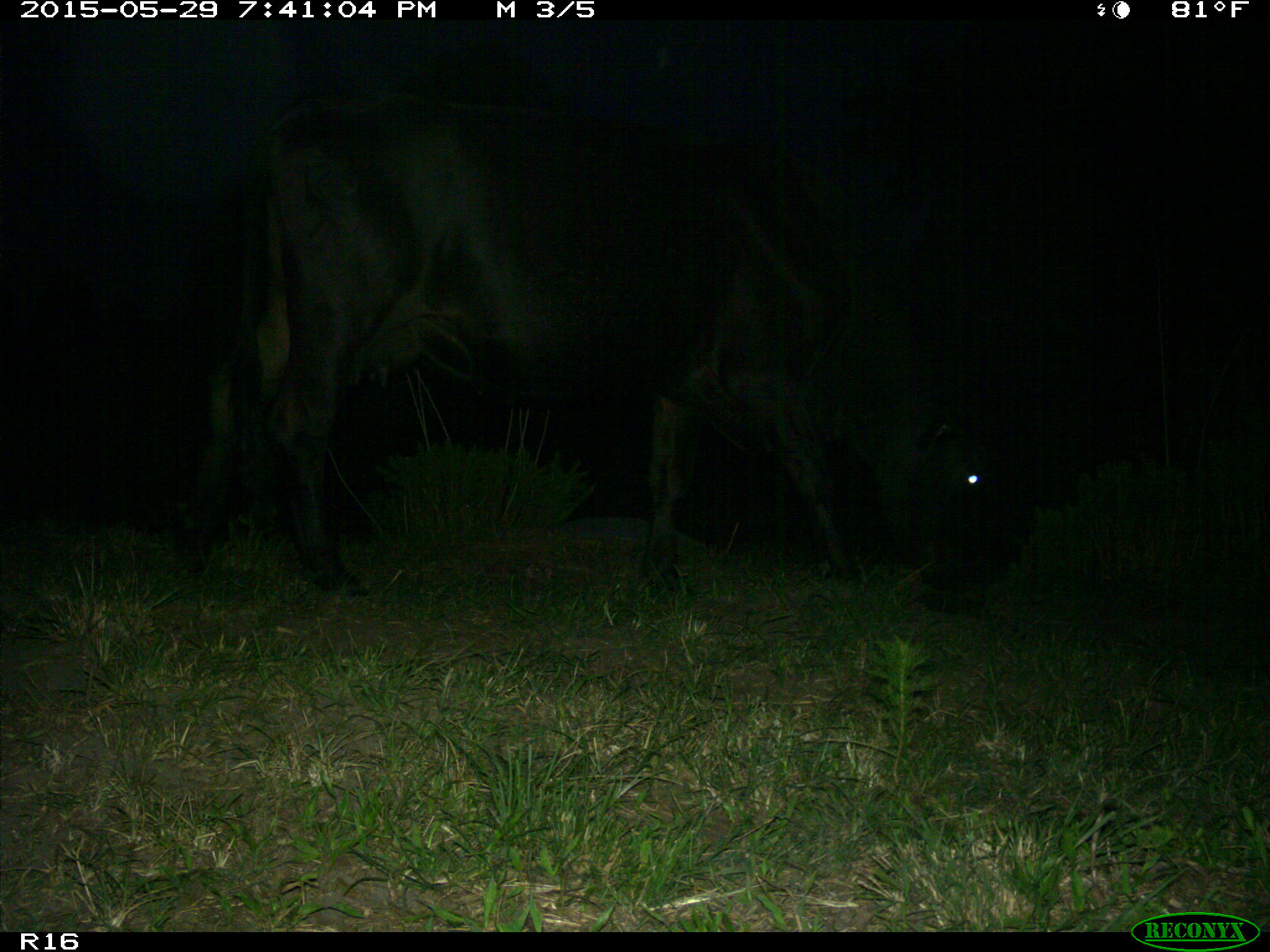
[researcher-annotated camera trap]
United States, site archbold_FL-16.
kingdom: Animalia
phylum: Chordata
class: Mammalia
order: Artiodactyla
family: Bovidae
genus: Bos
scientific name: Bos taurus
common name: domestic cow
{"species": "Bos taurus (domestic cow)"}